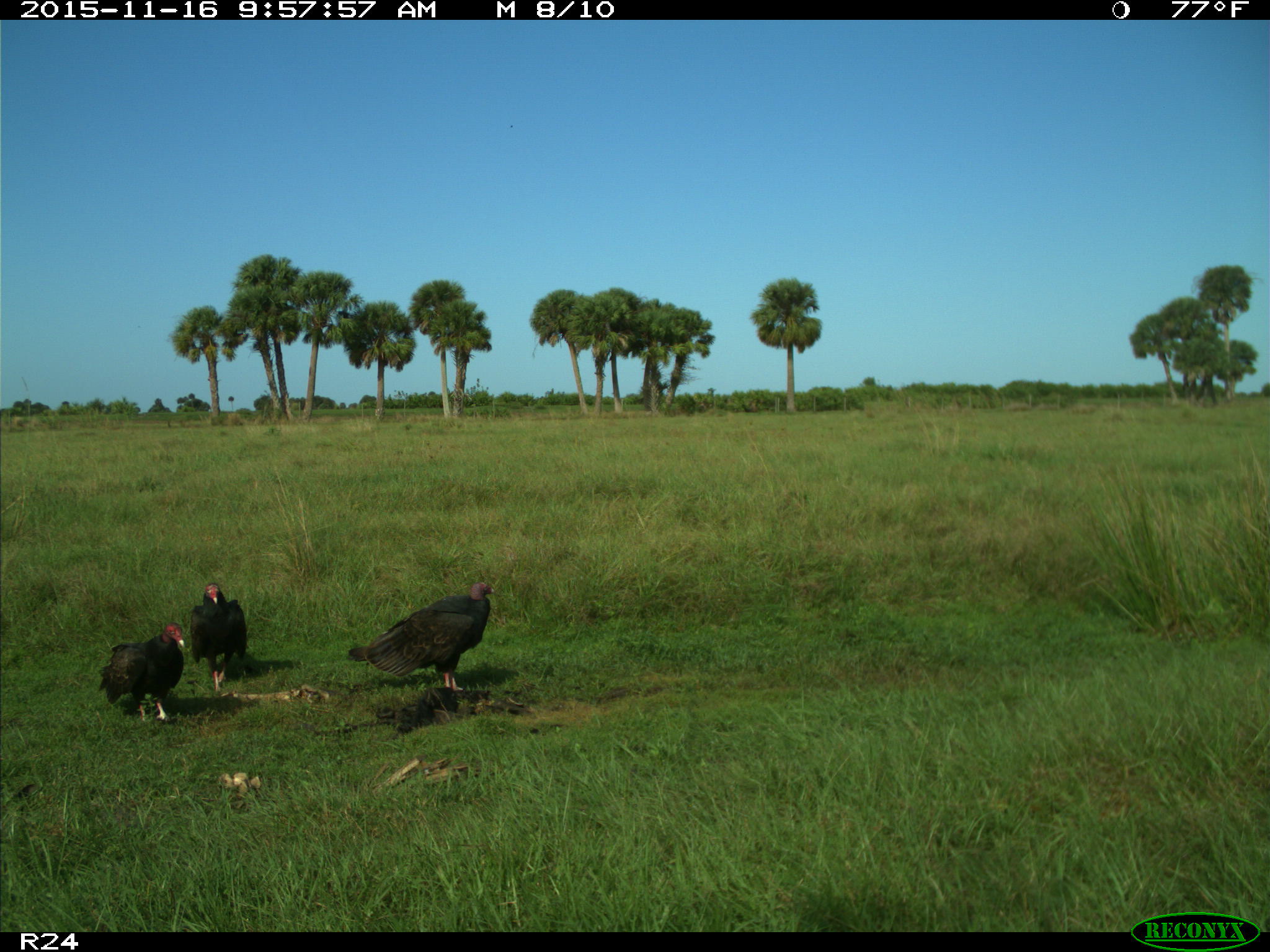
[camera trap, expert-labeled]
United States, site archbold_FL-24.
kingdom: Animalia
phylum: Chordata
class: Aves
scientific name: Aves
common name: birds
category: unidentified bird